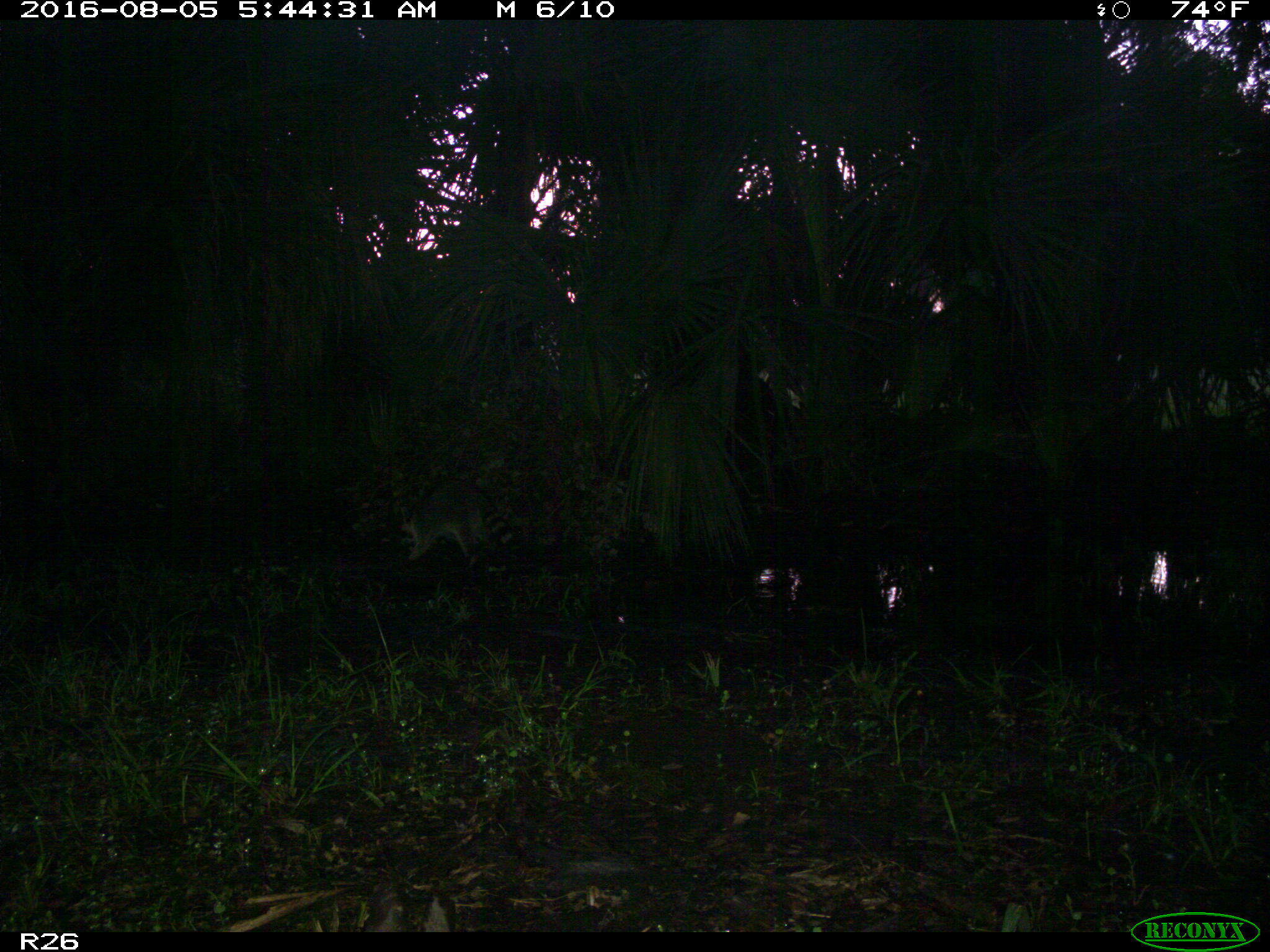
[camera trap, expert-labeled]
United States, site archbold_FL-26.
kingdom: Animalia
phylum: Chordata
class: Mammalia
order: Carnivora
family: Procyonidae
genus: Procyon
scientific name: Procyon lotor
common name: common raccoon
Procyon lotor (common raccoon).